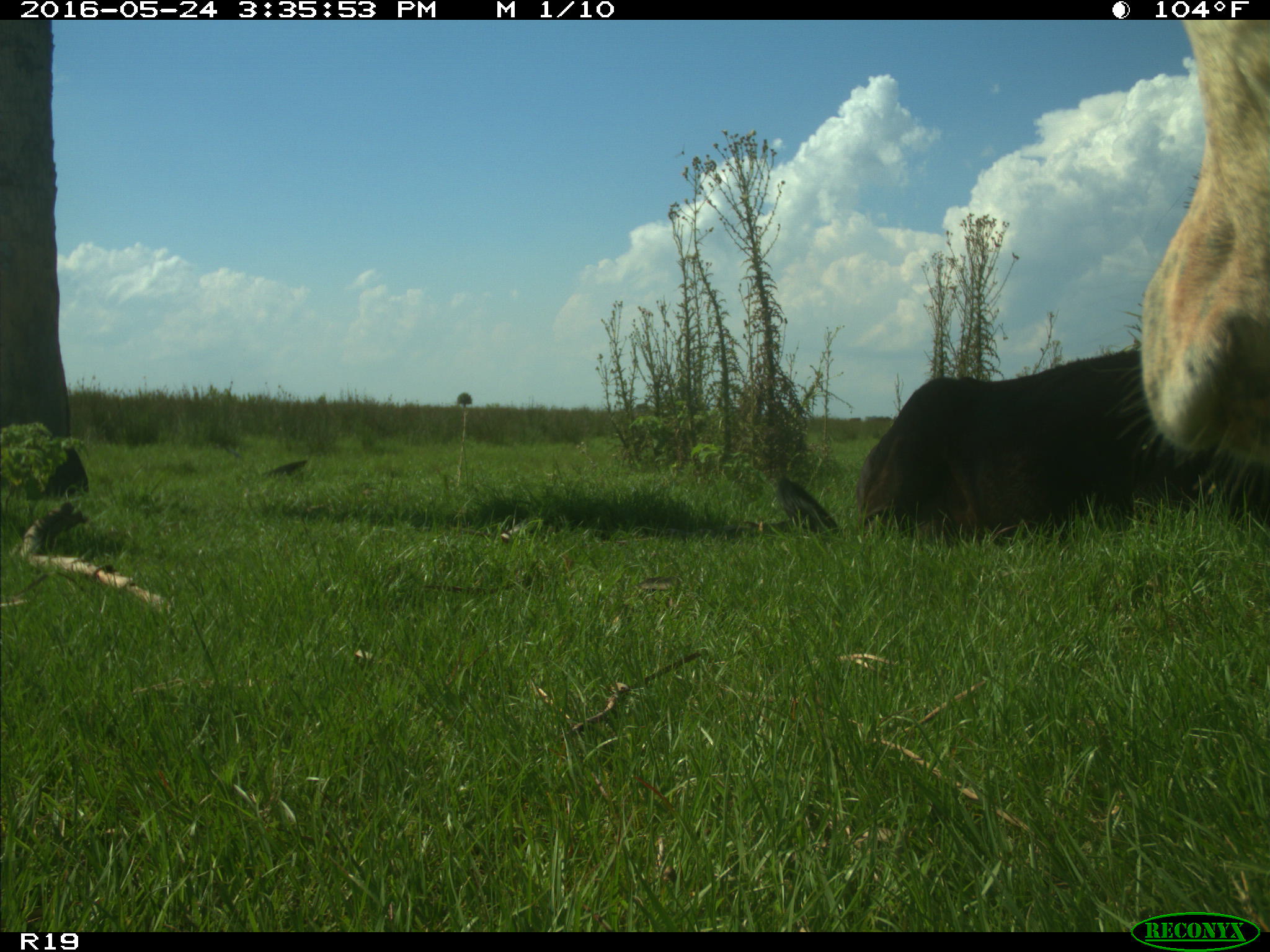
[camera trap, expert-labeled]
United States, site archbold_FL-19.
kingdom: Animalia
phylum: Chordata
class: Mammalia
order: Artiodactyla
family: Bovidae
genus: Bos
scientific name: Bos taurus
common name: domestic cow